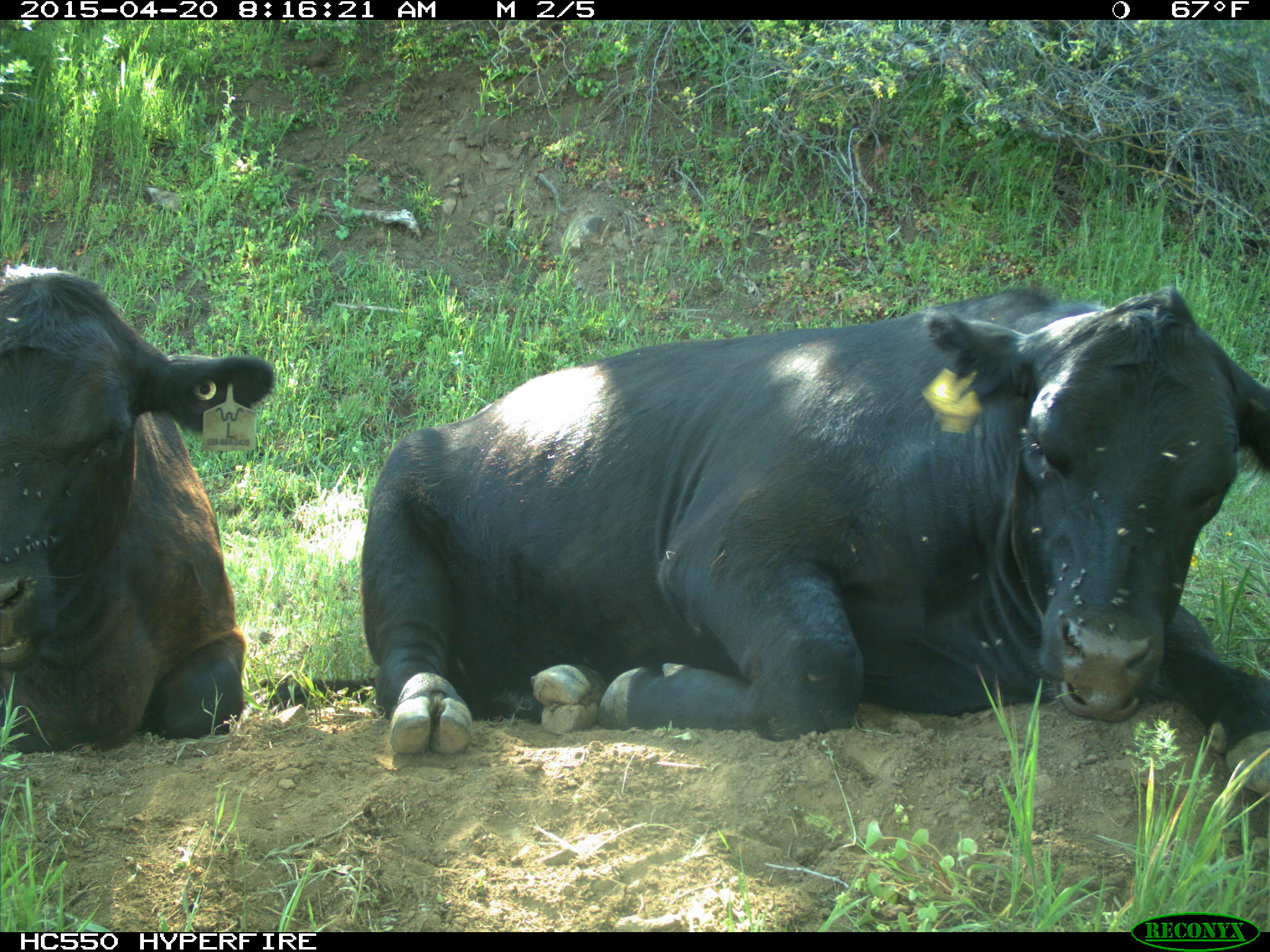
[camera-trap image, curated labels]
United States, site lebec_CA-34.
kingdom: Animalia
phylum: Chordata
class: Mammalia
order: Artiodactyla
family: Bovidae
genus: Bos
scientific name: Bos taurus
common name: domestic cow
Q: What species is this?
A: Bos taurus (domestic cow).